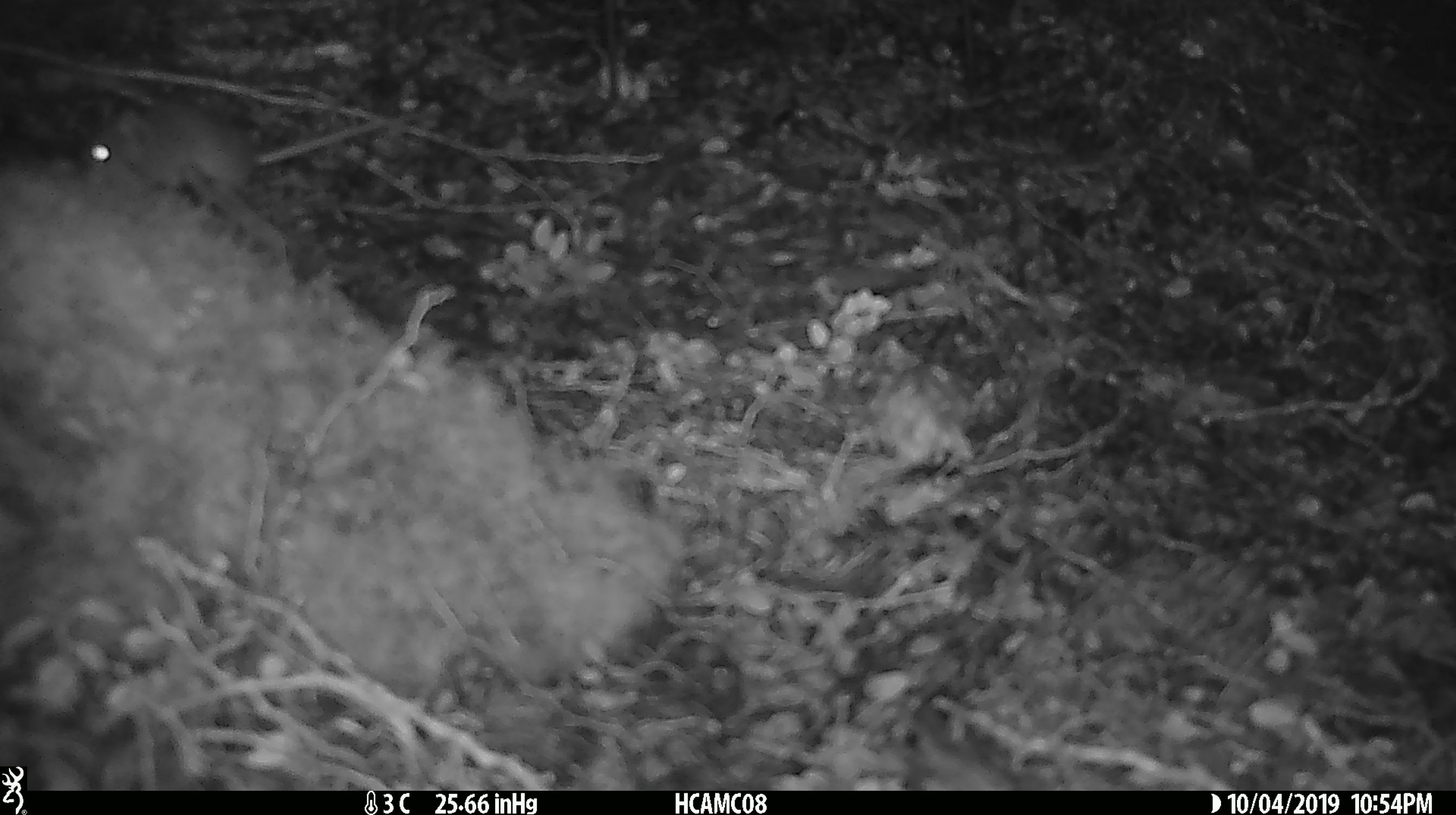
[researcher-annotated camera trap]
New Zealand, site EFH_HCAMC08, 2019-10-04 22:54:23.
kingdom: Animalia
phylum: Chordata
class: Mammalia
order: Rodentia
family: Muridae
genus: Mus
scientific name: Mus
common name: mouse